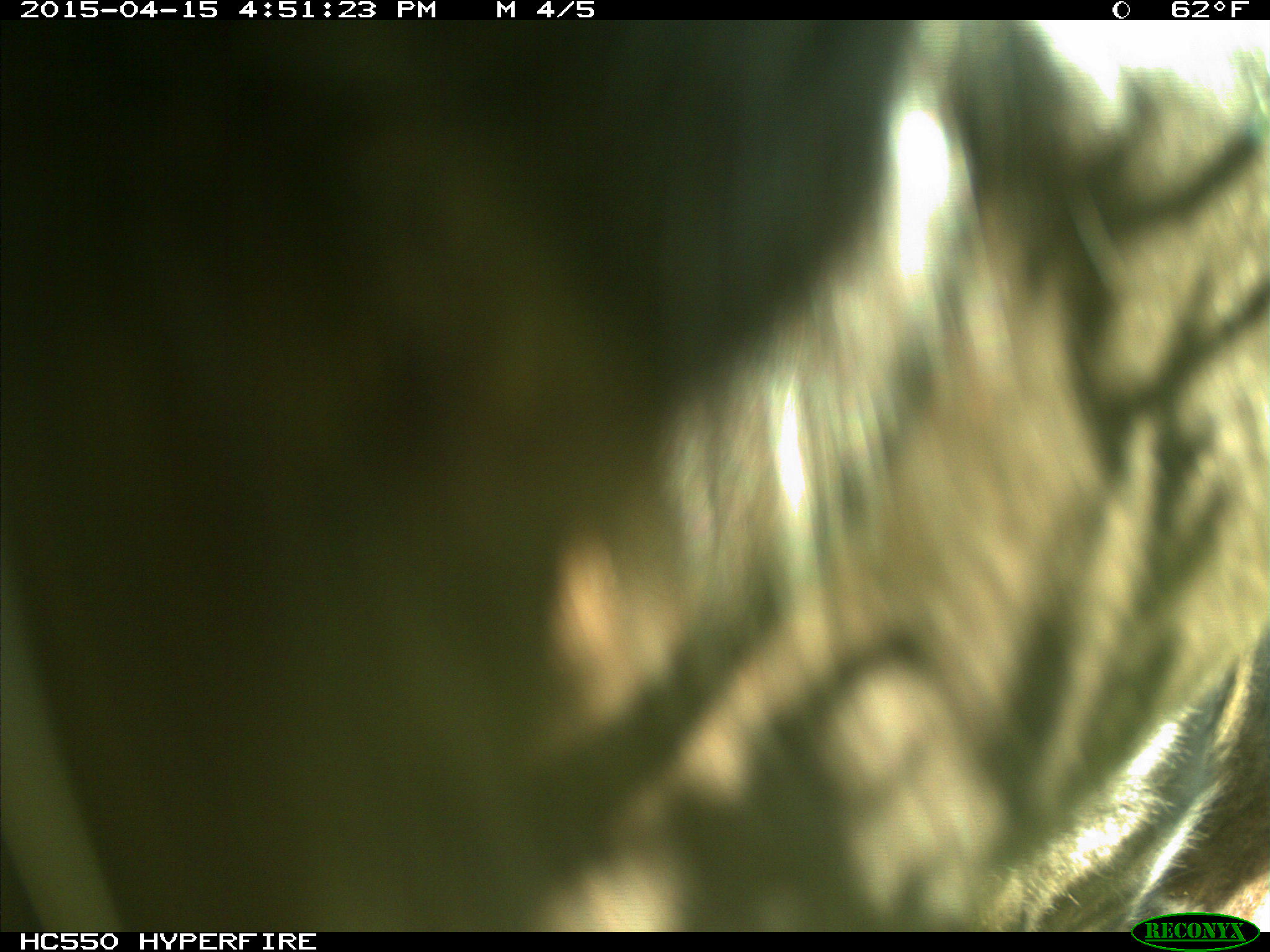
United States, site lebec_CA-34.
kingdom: Animalia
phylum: Chordata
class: Mammalia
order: Artiodactyla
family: Bovidae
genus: Bos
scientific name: Bos taurus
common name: domestic cow